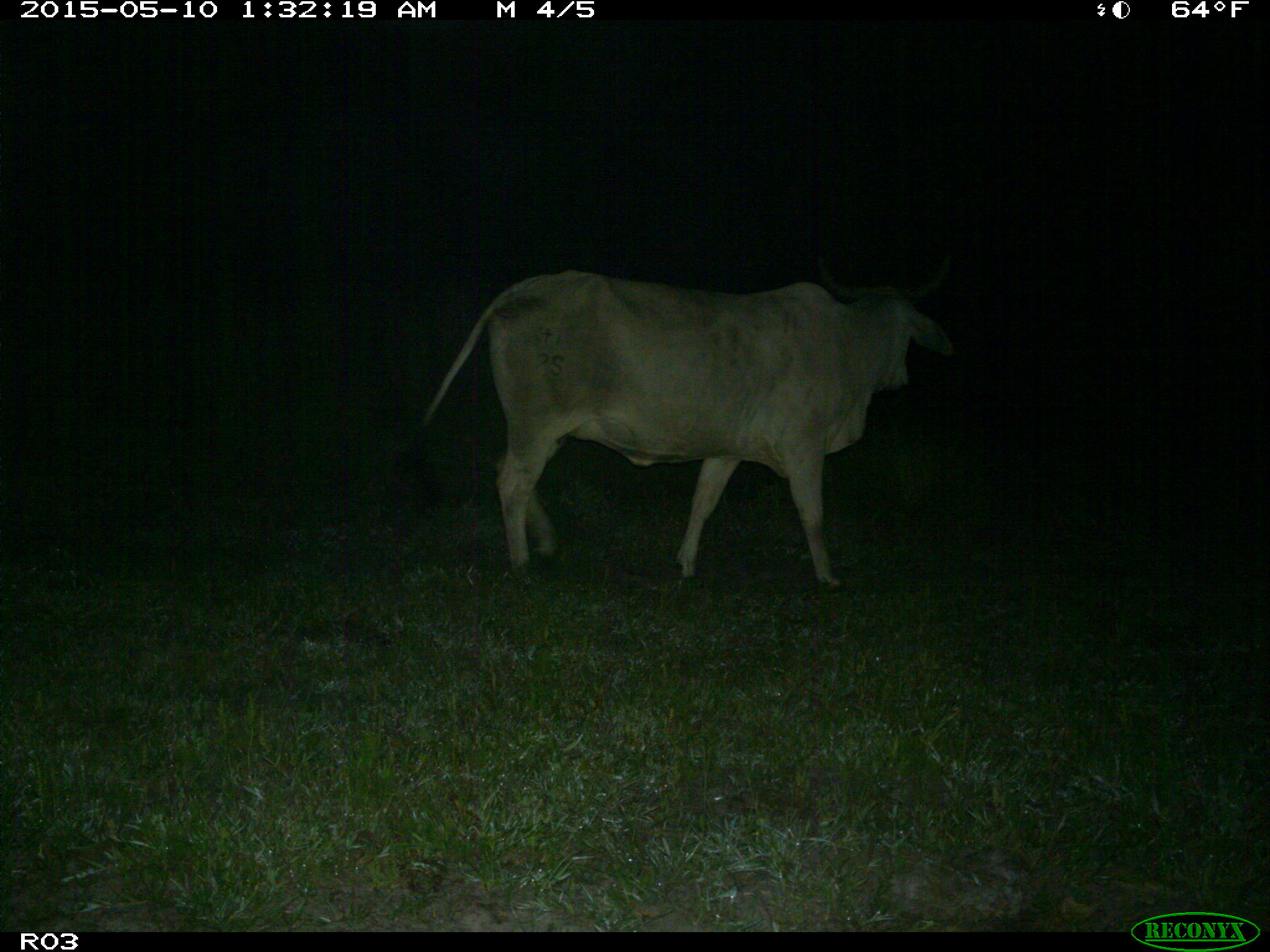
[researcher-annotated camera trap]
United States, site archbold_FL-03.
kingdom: Animalia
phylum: Chordata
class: Mammalia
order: Artiodactyla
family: Bovidae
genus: Bos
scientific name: Bos taurus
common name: domestic cow